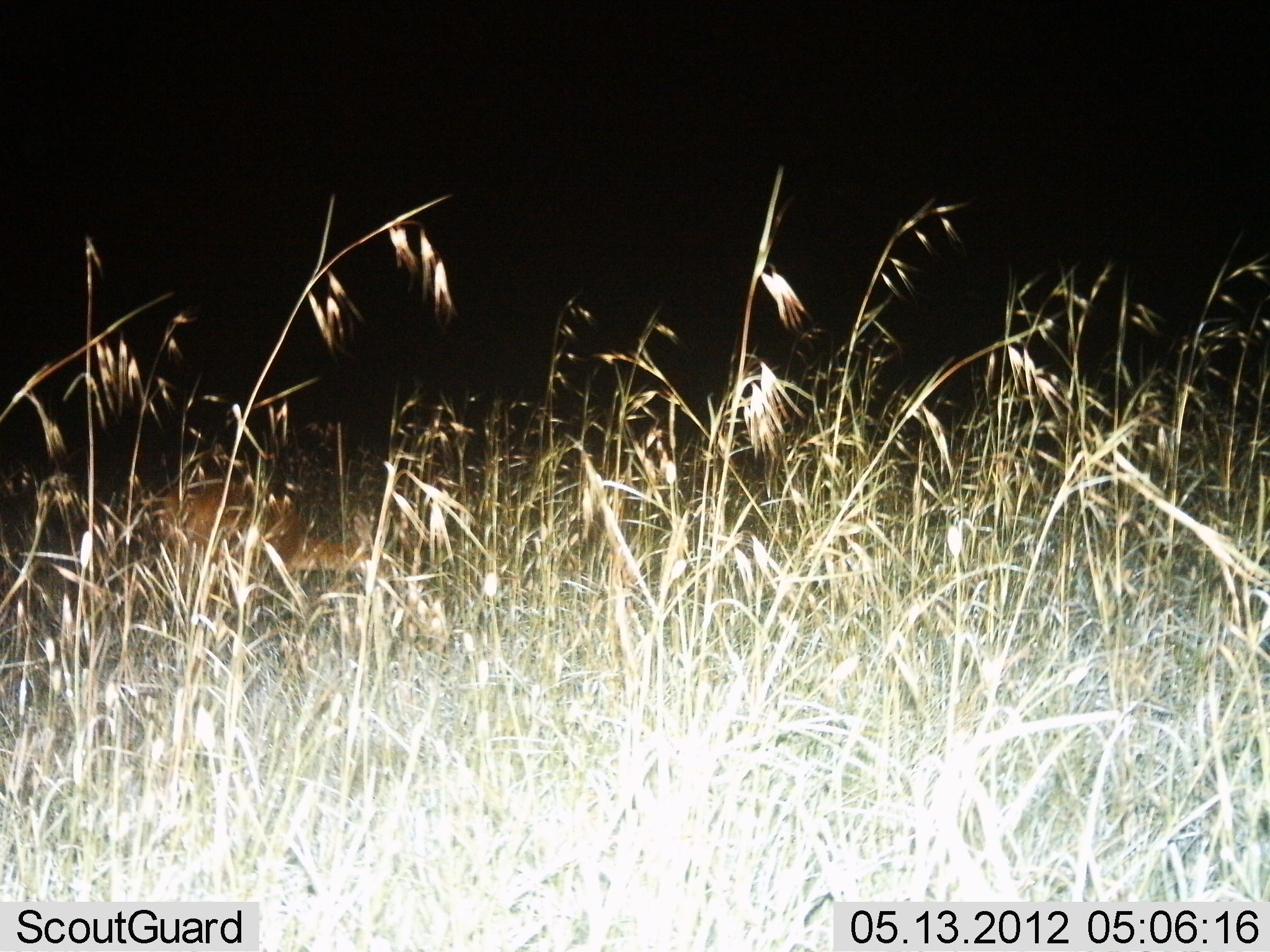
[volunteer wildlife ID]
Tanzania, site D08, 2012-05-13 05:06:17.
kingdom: Animalia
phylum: Chordata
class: Mammalia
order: Artiodactyla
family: Bovidae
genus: Redunca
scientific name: Redunca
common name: reedbuck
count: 1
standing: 50%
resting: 25%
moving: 0%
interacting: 0%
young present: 0%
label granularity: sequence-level